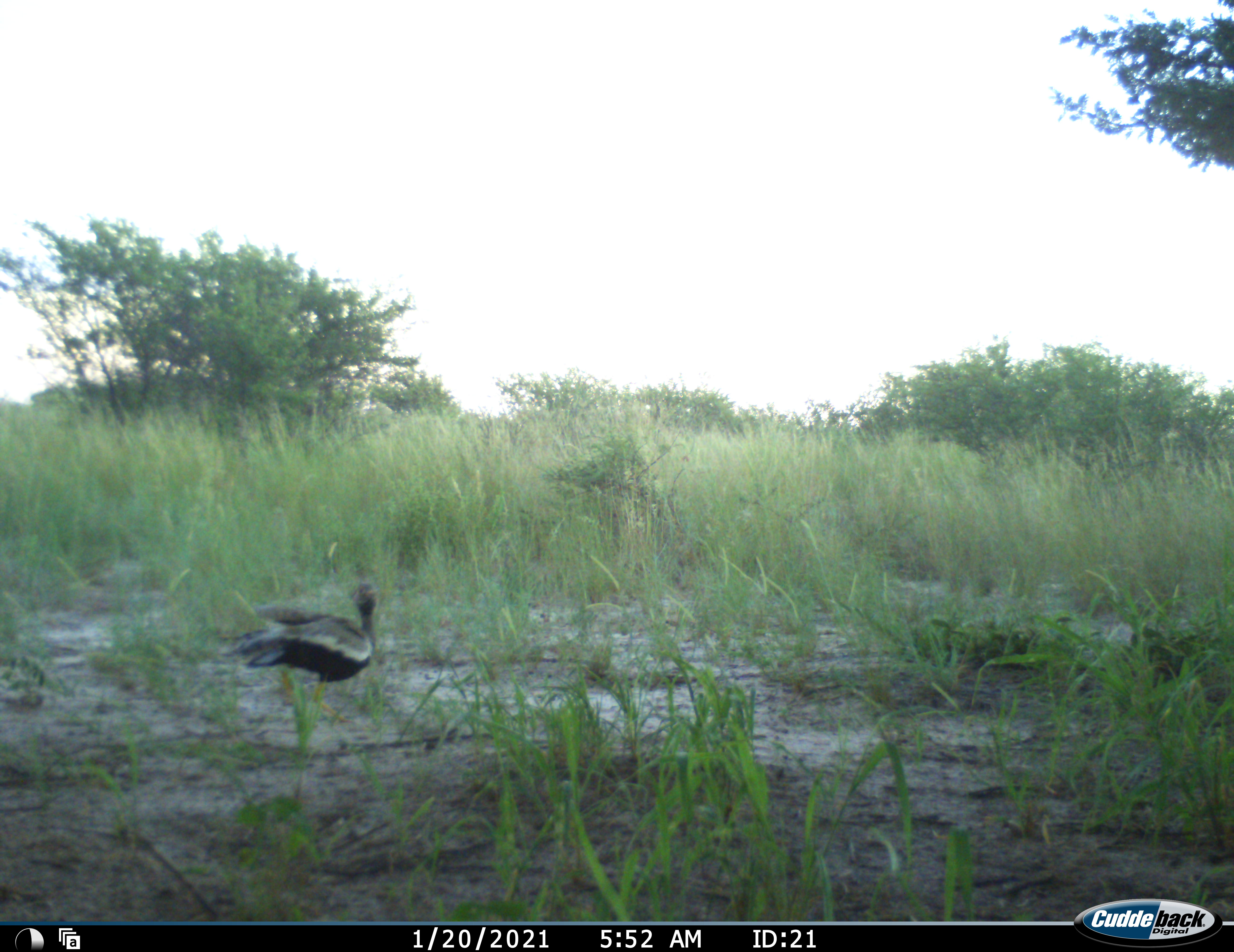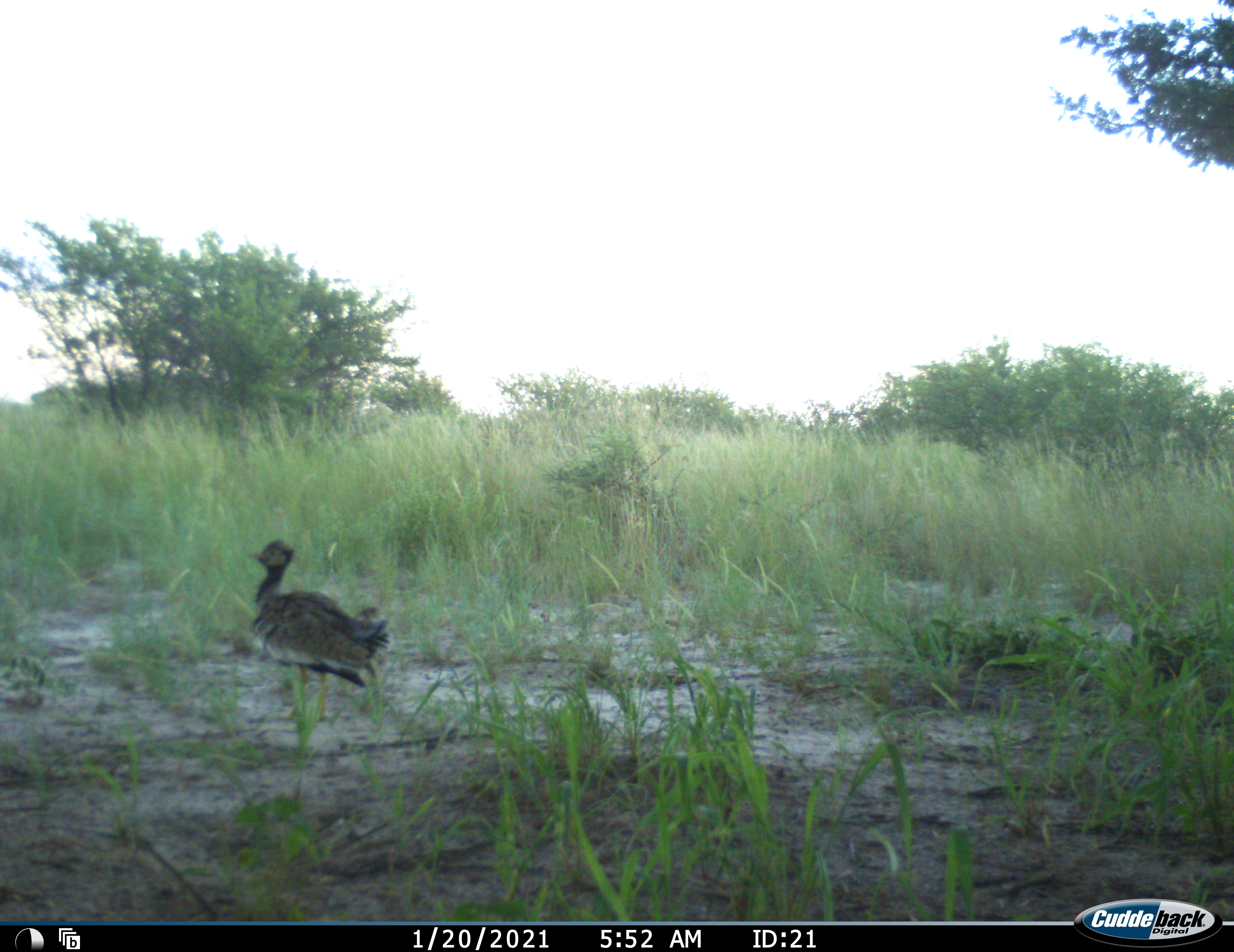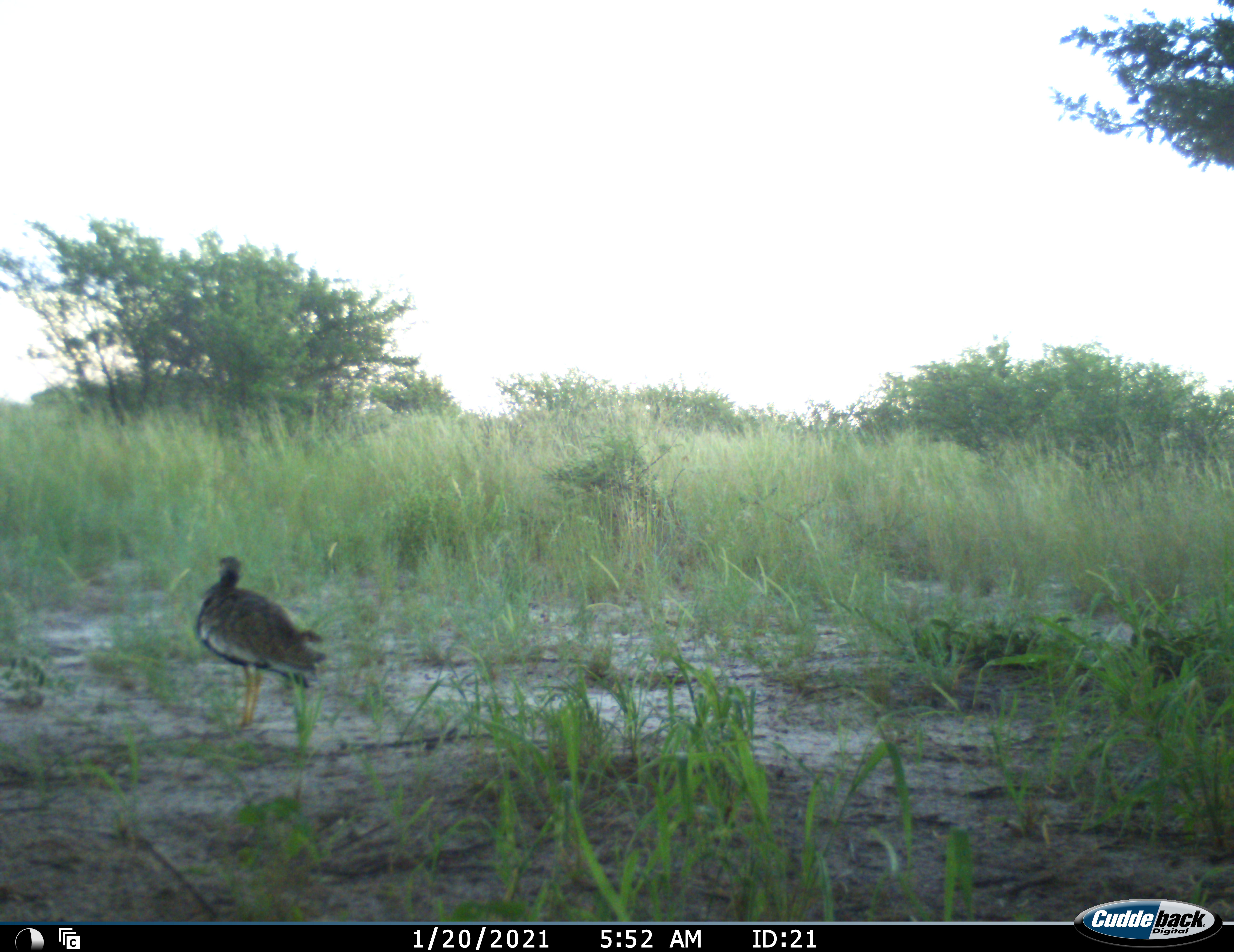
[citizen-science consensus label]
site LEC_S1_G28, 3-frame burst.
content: unidentified animal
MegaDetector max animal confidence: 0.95